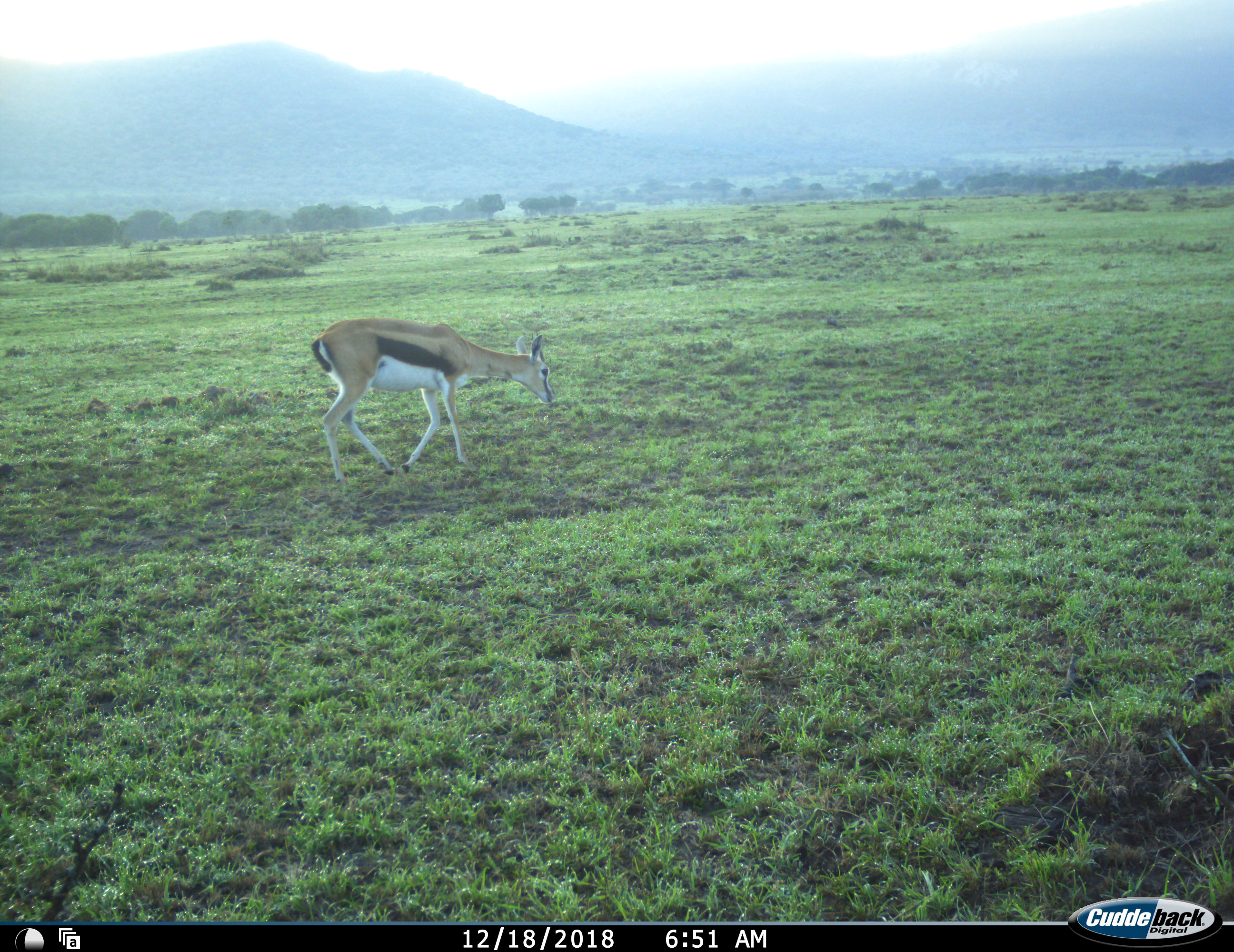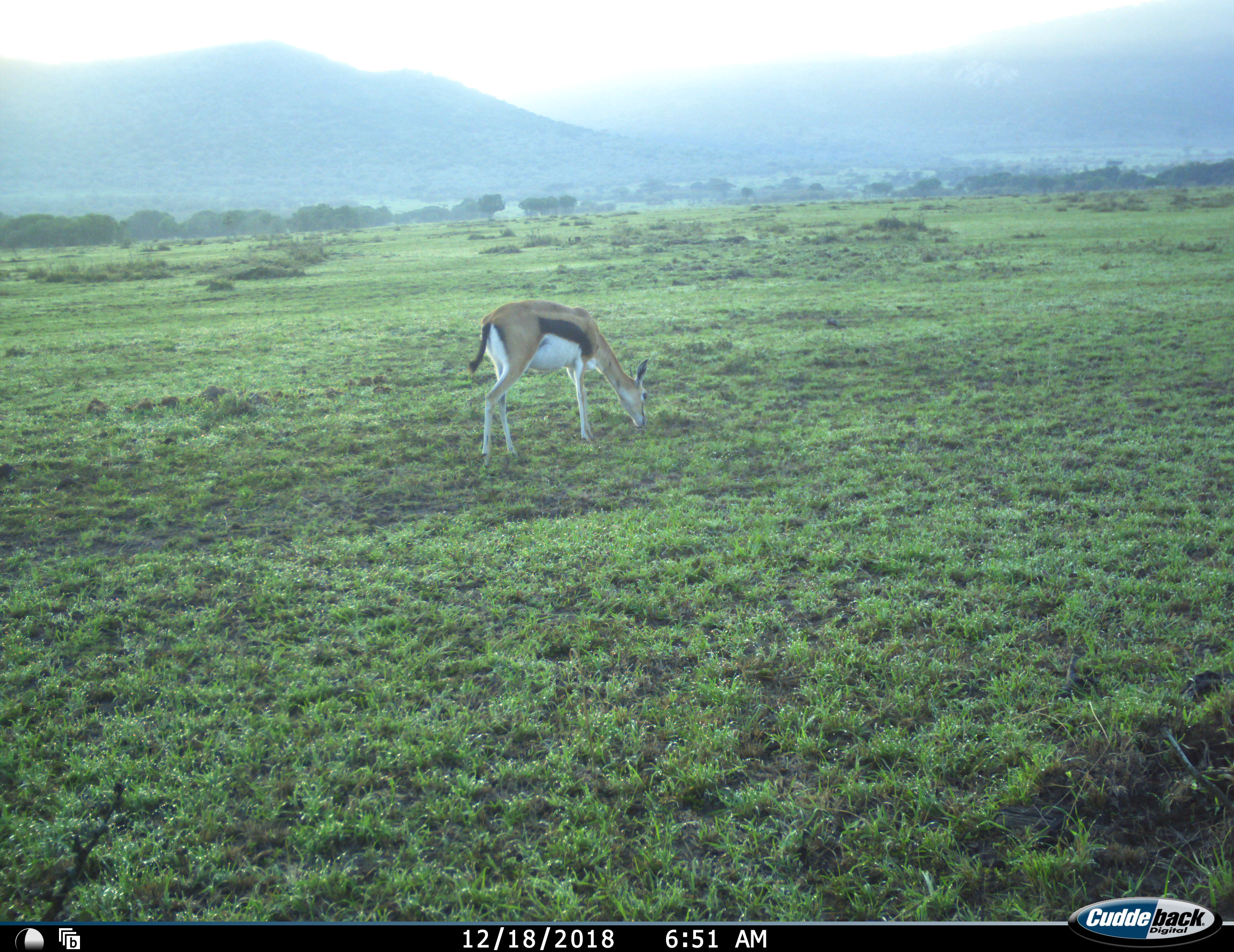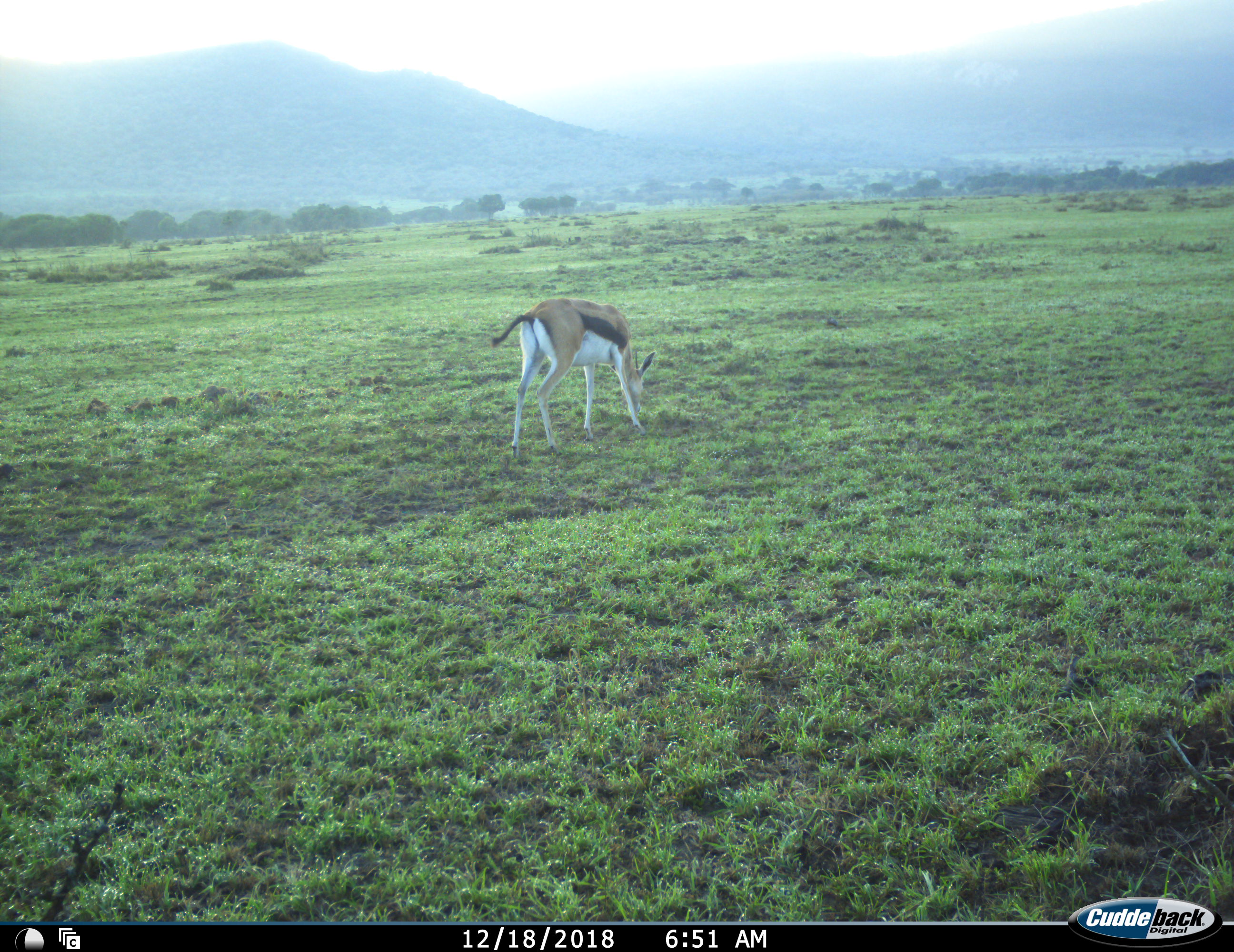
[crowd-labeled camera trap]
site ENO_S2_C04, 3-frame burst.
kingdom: Animalia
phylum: Chordata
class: Mammalia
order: Artiodactyla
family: Bovidae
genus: Eudorcas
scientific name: Eudorcas thomsonii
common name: thomson's gazelle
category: gazellethomsons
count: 1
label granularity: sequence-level